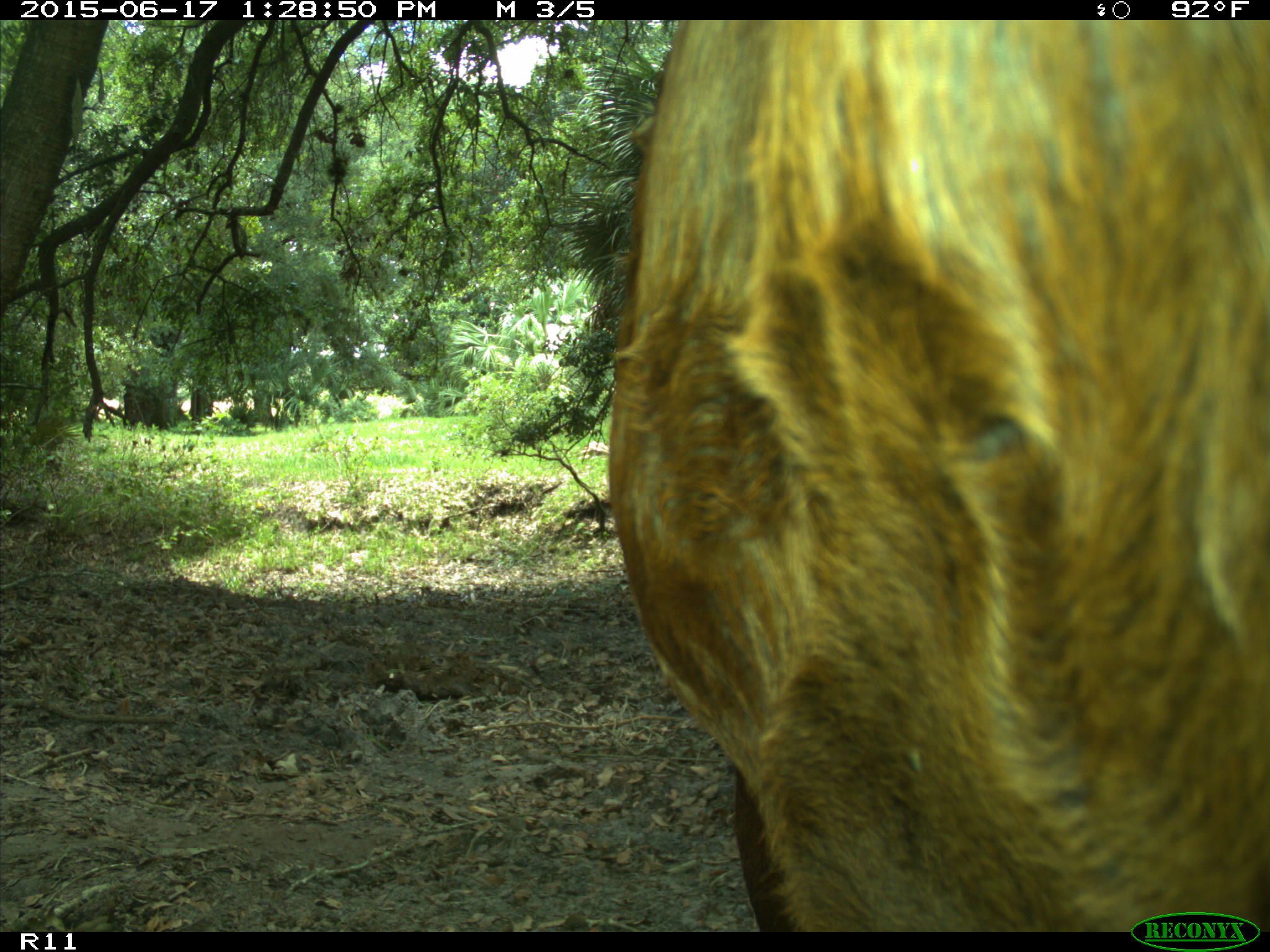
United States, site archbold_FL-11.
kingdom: Animalia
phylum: Chordata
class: Mammalia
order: Artiodactyla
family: Bovidae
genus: Bos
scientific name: Bos taurus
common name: domestic cow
Bos taurus (domestic cow).